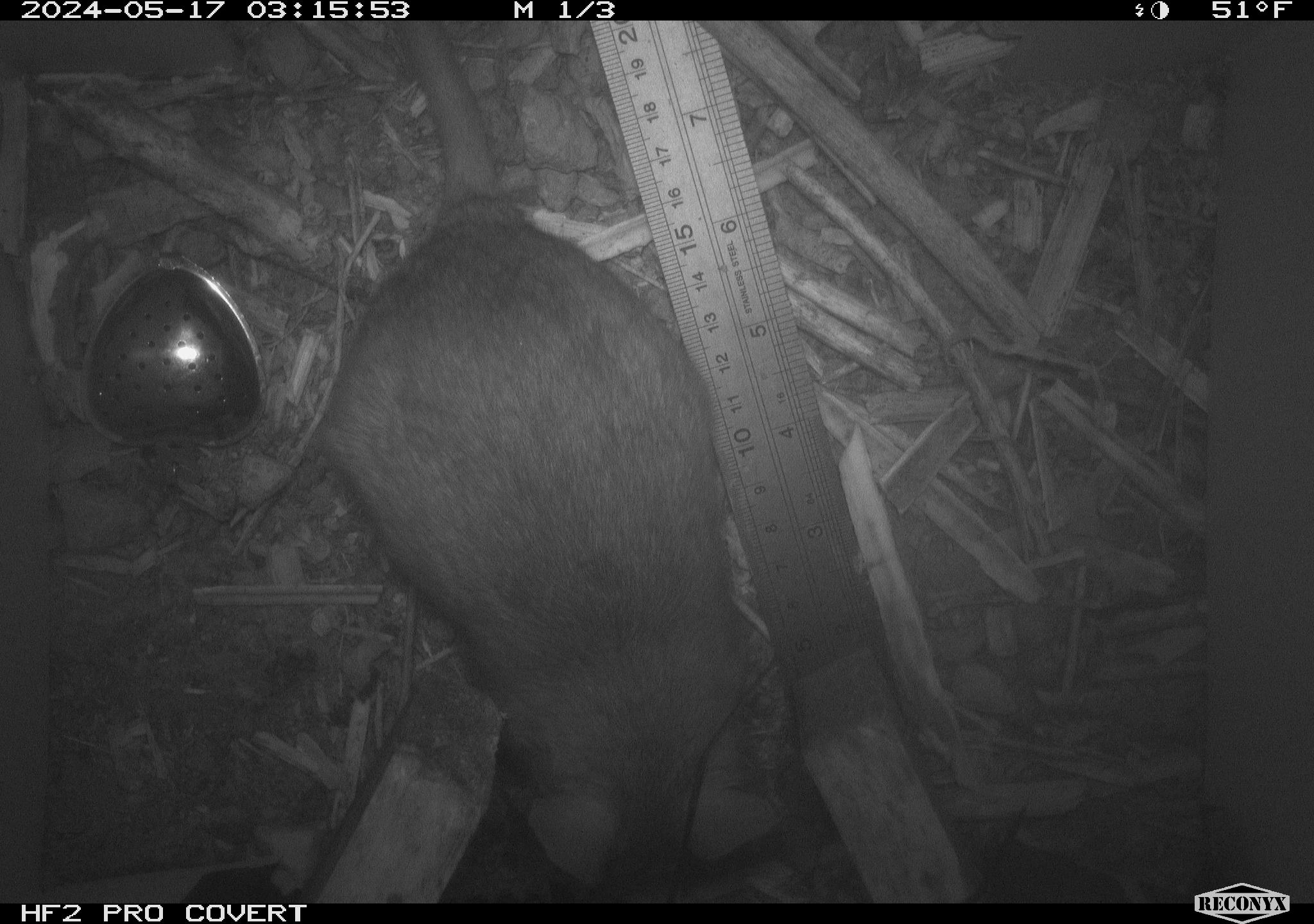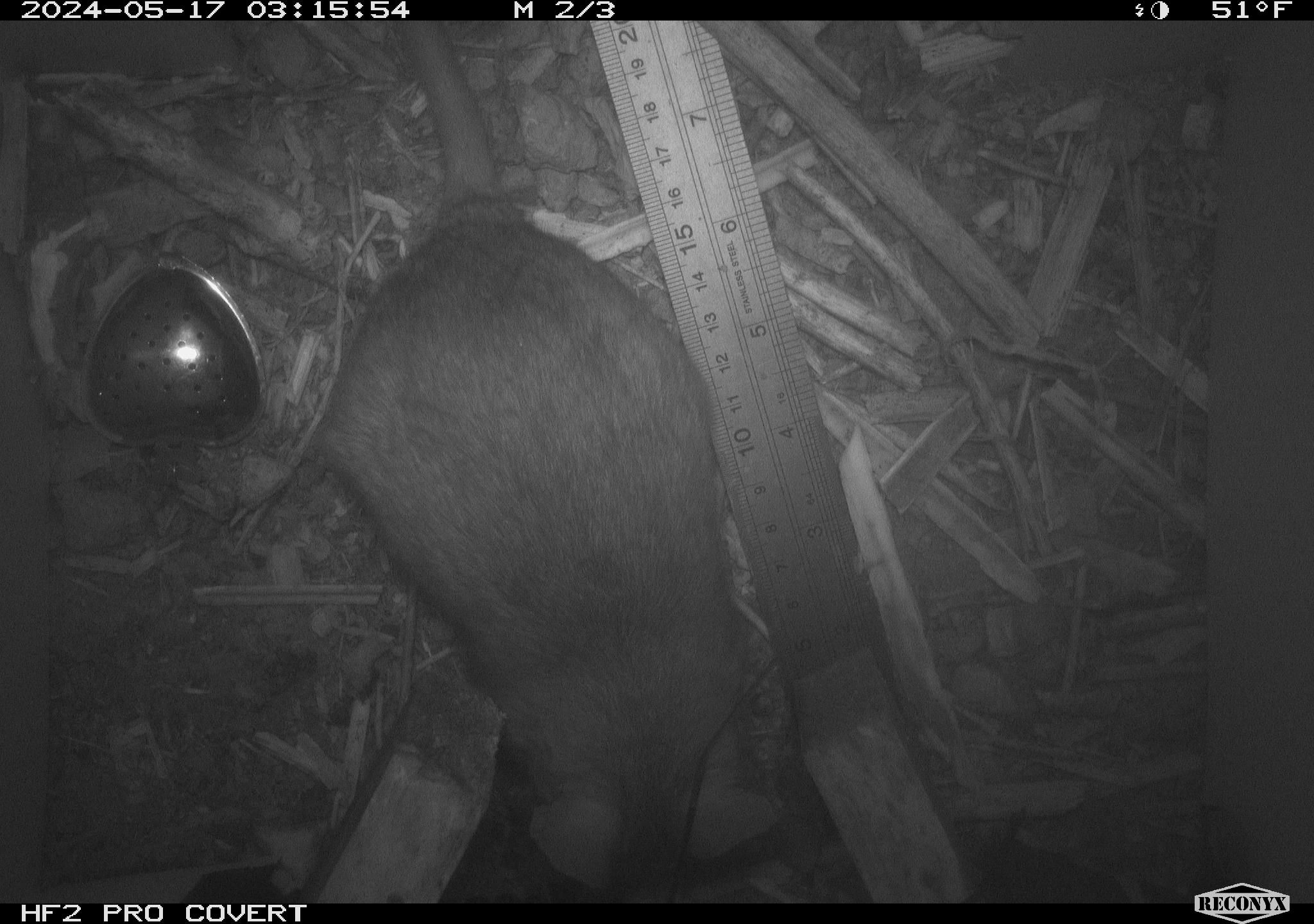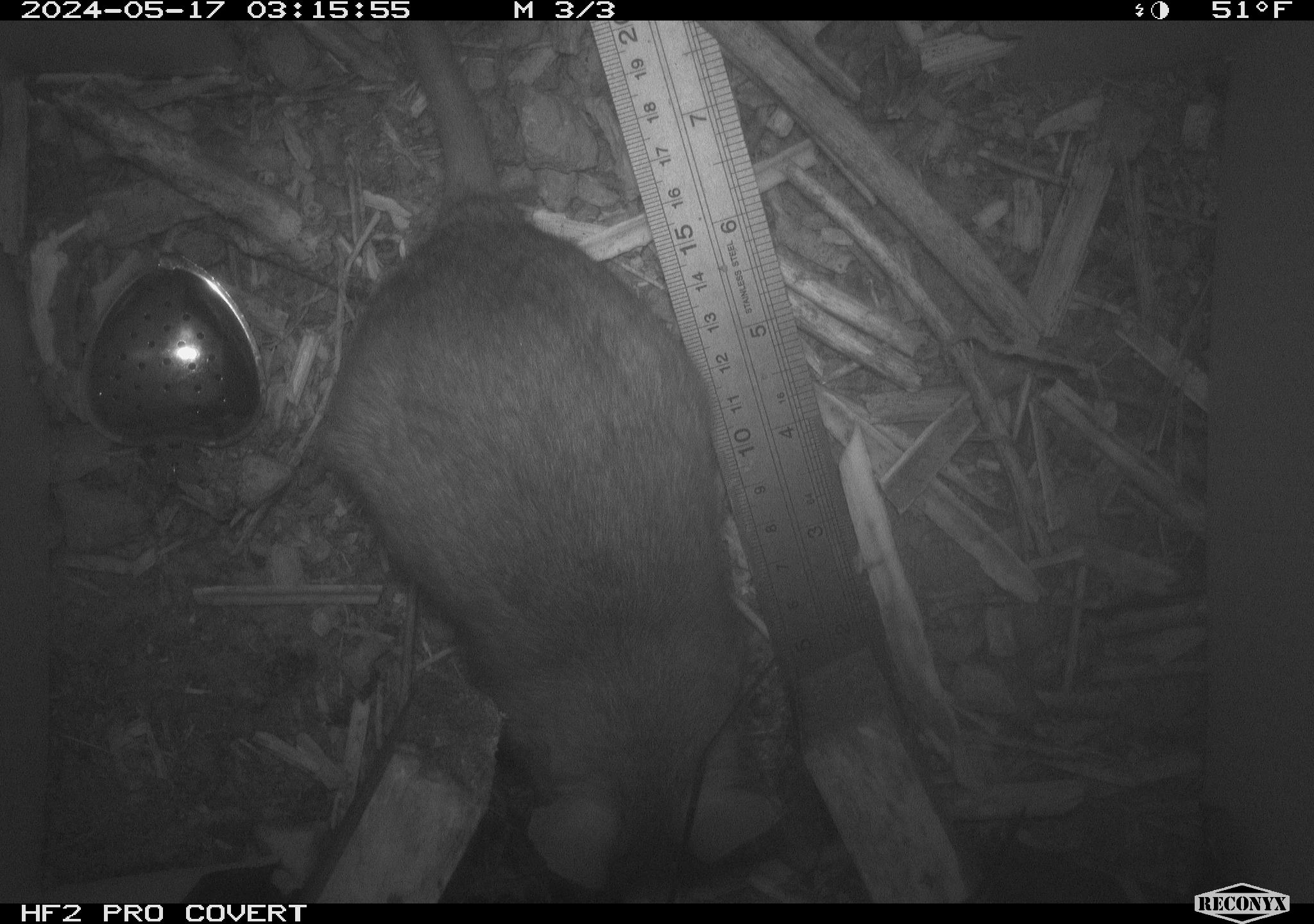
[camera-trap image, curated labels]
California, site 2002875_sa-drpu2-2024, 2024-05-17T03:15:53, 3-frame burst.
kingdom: Animalia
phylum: Chordata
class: Mammalia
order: Rodentia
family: Cricetidae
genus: Neotoma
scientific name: Neotoma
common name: pack rat or woodrat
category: neotoma species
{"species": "neotoma species (pack rat or woodrat) (Neotoma)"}